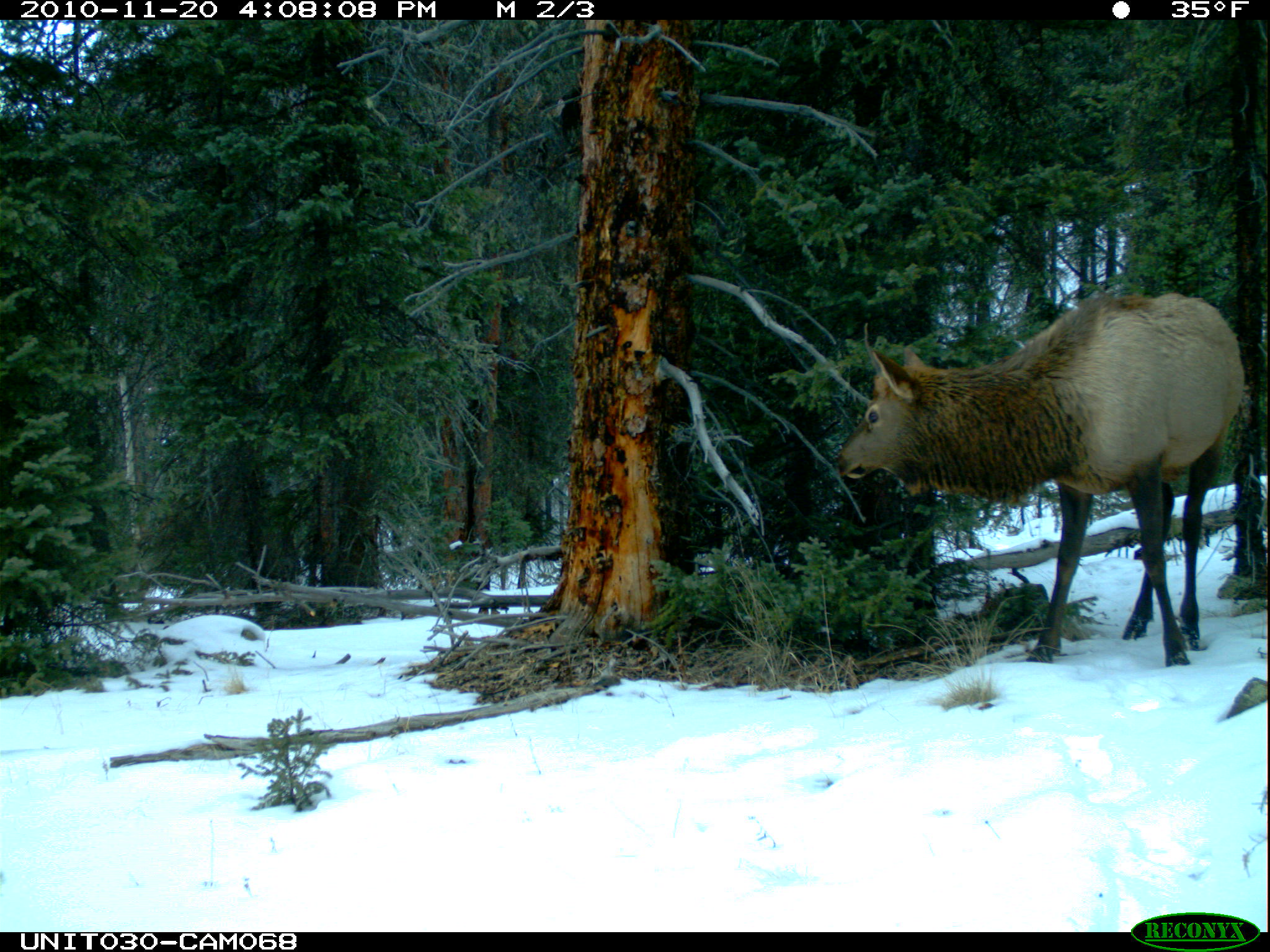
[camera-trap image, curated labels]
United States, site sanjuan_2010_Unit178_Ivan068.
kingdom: Animalia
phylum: Chordata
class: Mammalia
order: Artiodactyla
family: Cervidae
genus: Cervus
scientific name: Cervus elaphus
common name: red deer